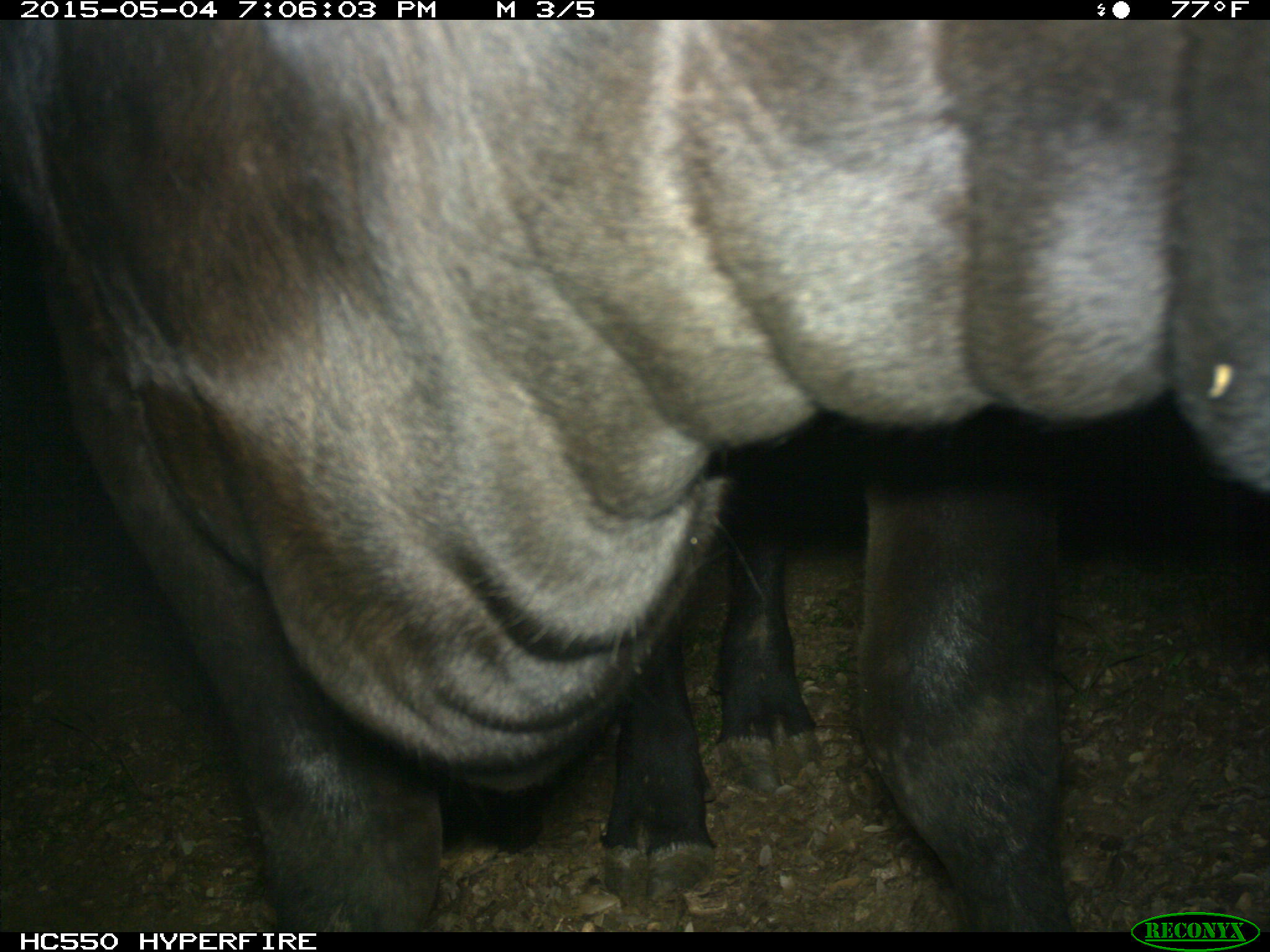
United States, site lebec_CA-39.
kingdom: Animalia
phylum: Chordata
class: Mammalia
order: Artiodactyla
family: Bovidae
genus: Bos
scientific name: Bos taurus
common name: domestic cow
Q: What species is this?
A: Bos taurus (domestic cow).